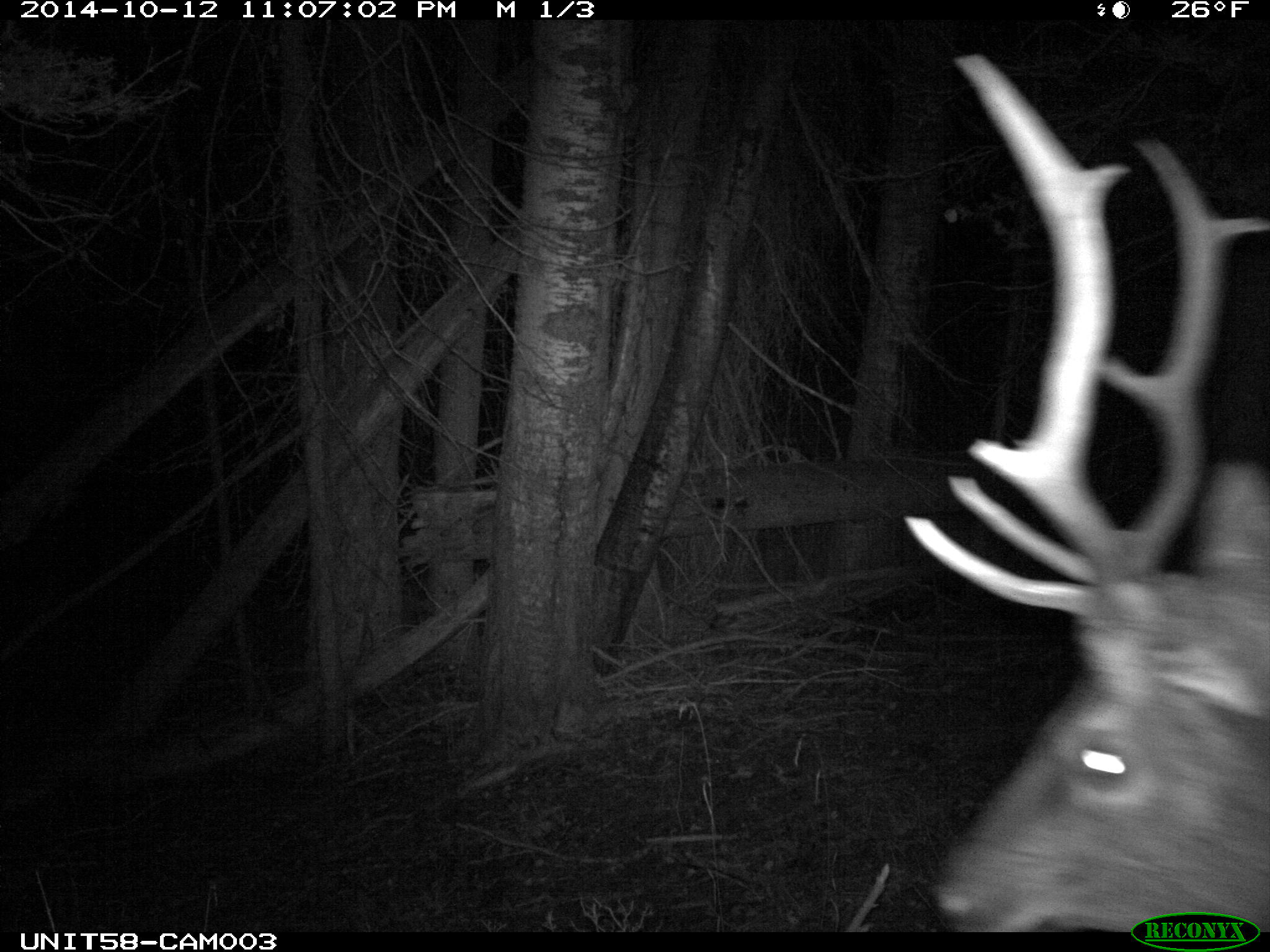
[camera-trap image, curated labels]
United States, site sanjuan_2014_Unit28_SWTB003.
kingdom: Animalia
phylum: Chordata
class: Mammalia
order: Artiodactyla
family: Cervidae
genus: Cervus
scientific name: Cervus elaphus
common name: red deer